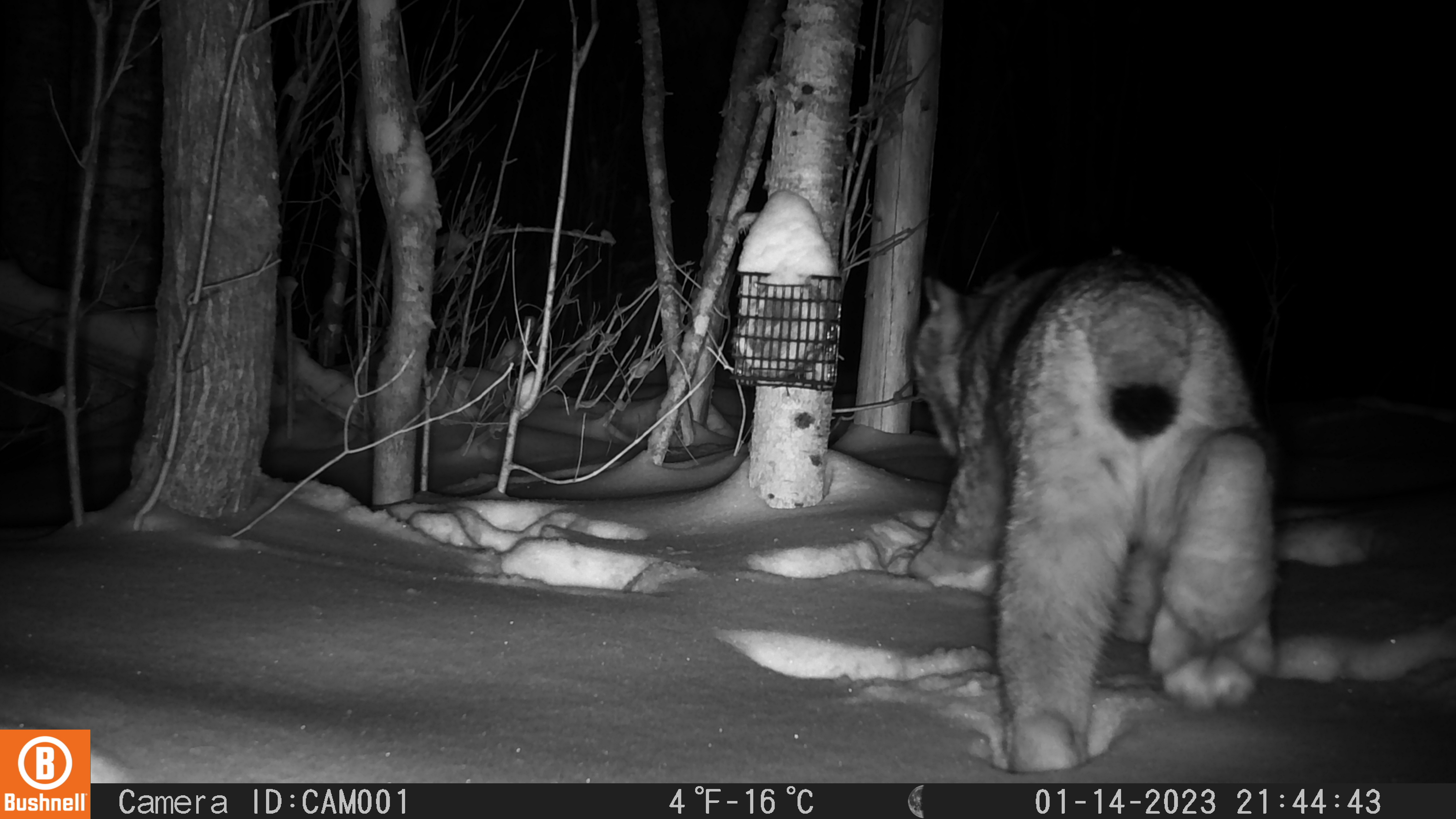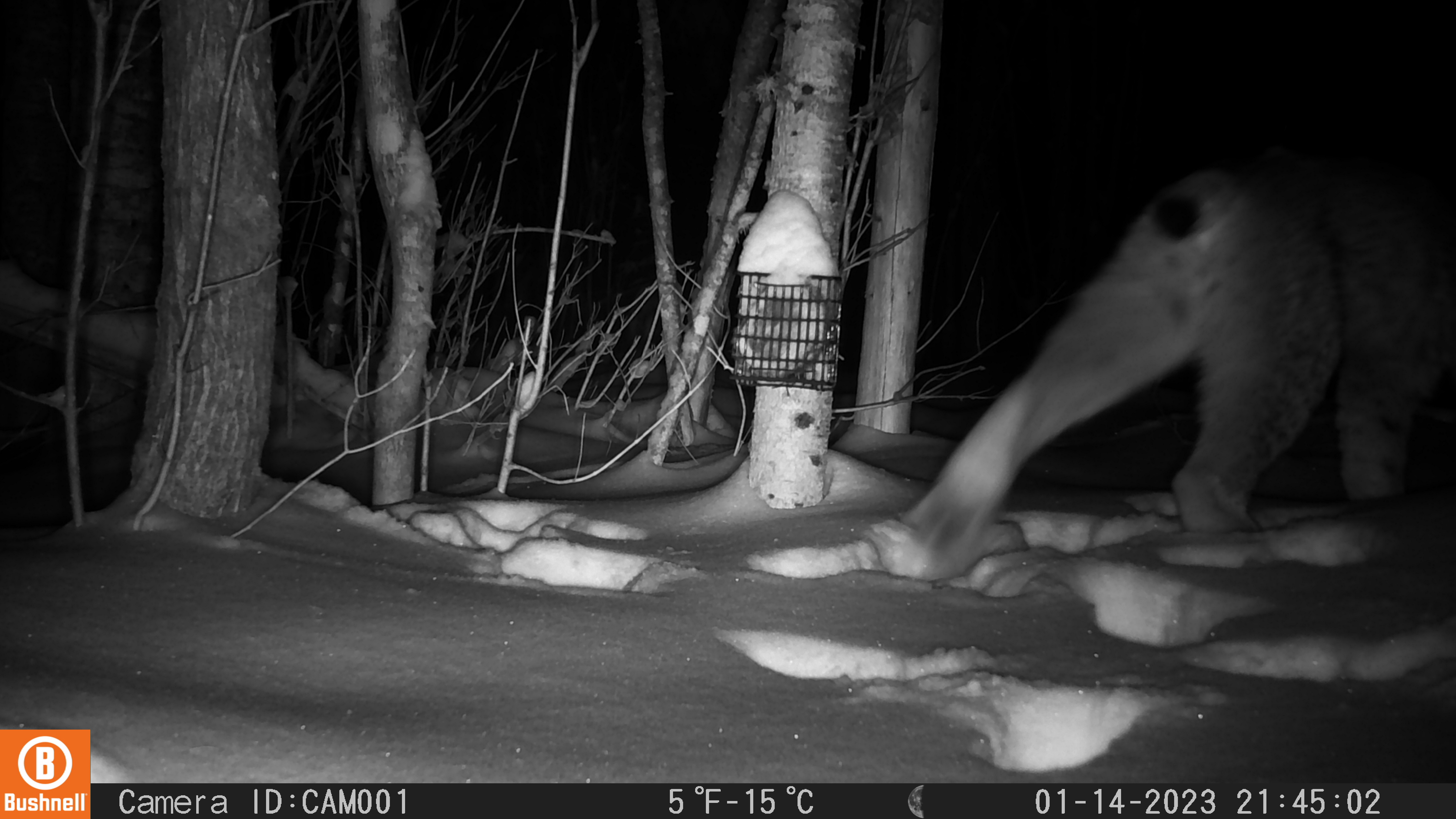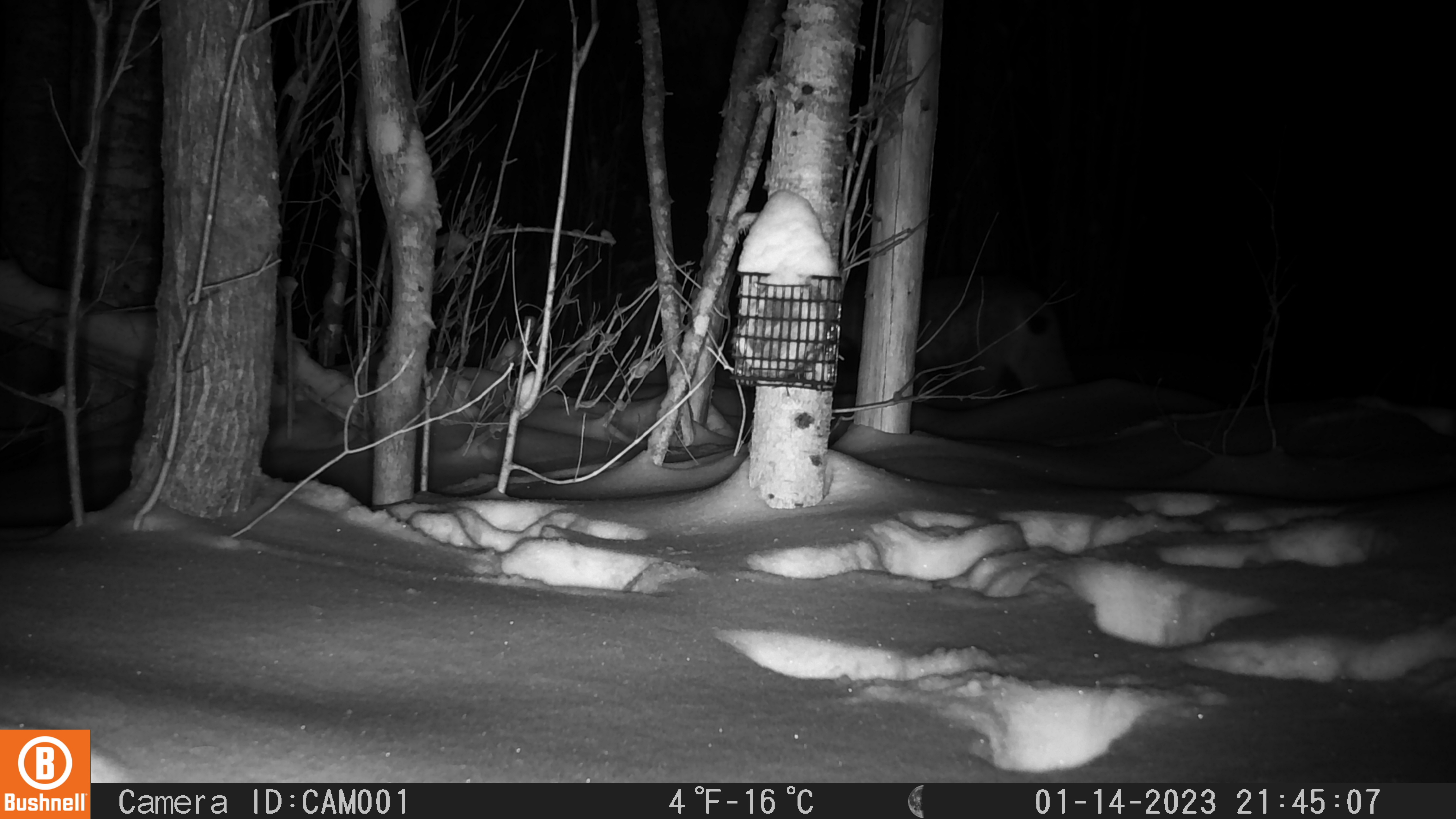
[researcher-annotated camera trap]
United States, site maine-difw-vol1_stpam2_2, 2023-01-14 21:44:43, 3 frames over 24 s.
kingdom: Animalia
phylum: Chordata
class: Mammalia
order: Carnivora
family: Felidae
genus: Lynx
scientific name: Lynx canadensis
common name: canada lynx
Canada lynx (Lynx canadensis).